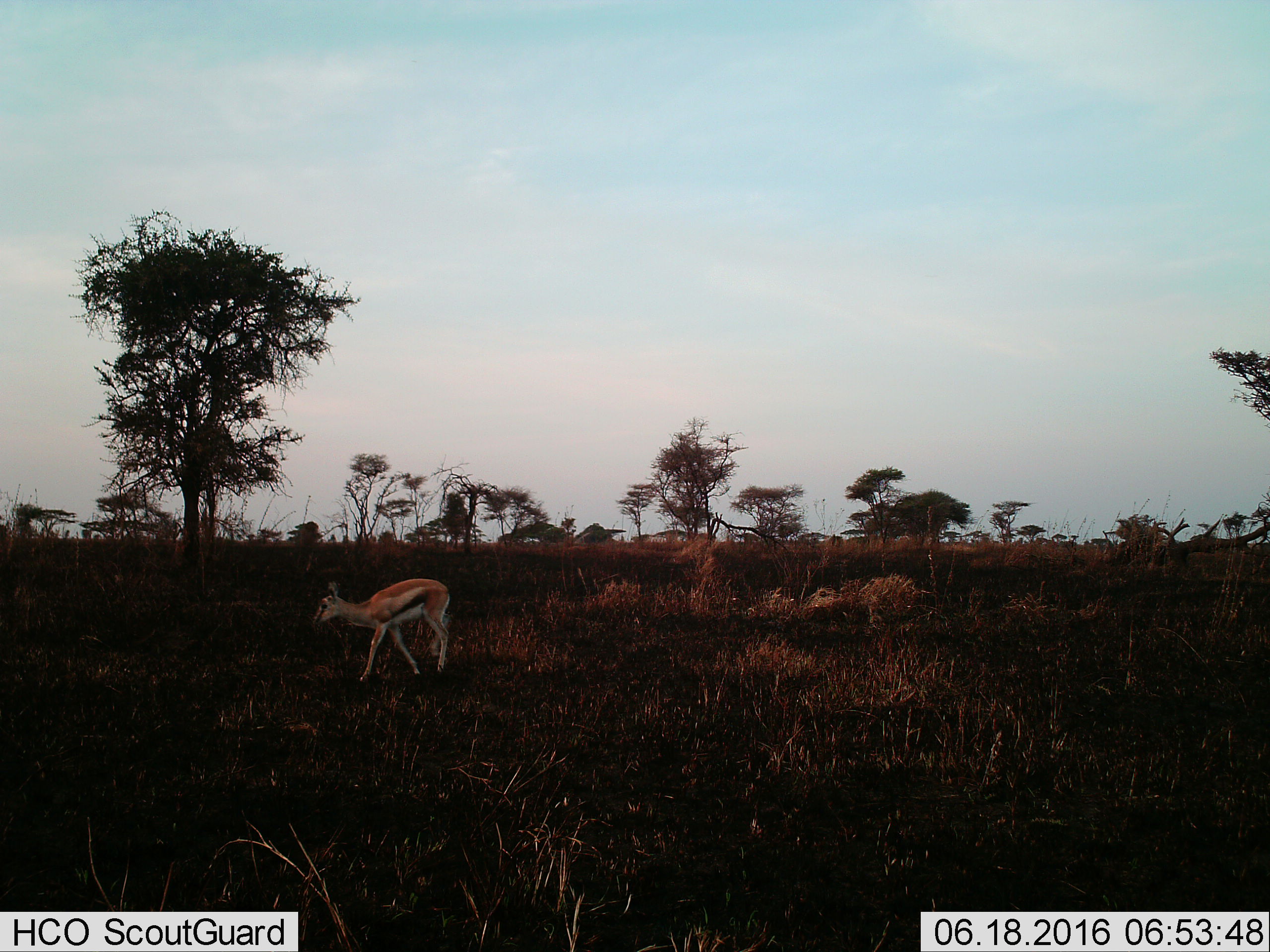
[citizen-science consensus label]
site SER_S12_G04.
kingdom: Animalia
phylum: Chordata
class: Mammalia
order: Artiodactyla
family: Bovidae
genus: Eudorcas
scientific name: Eudorcas thomsonii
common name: thomson's gazelle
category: gazellethomsons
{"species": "gazellethomsons (thomson's gazelle) (Eudorcas thomsonii)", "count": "1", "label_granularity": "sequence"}